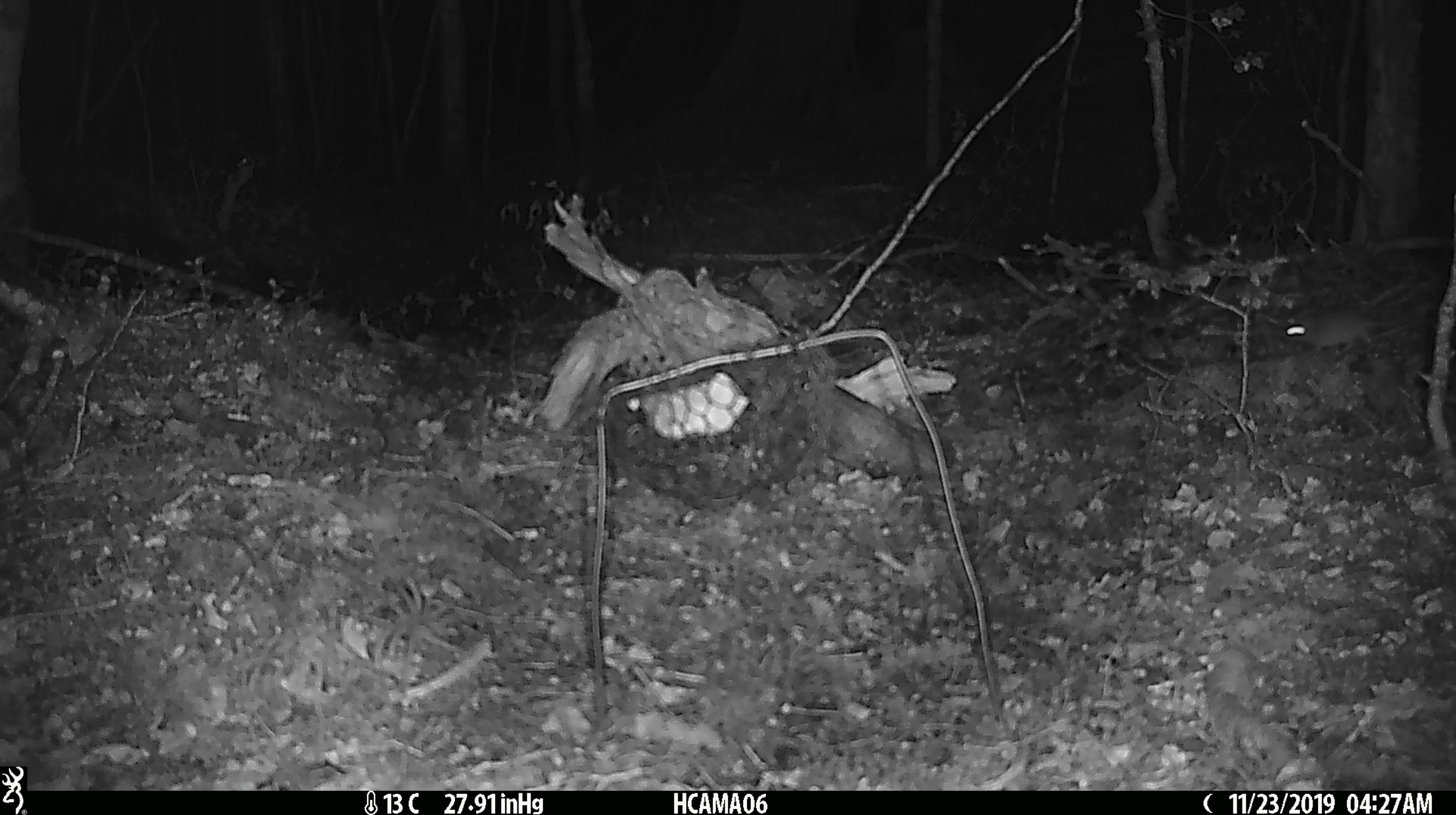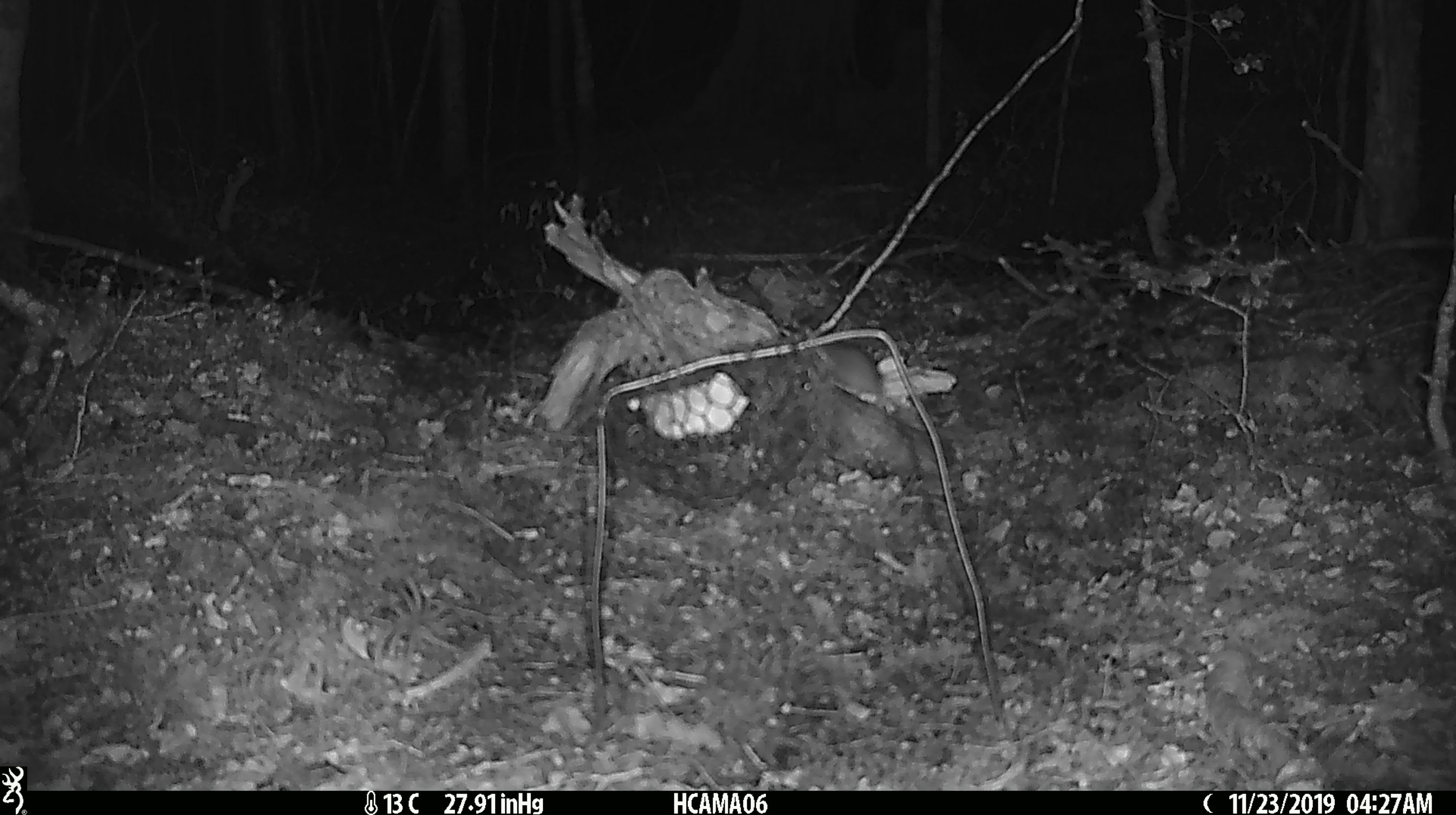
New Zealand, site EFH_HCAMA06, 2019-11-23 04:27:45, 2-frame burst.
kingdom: Animalia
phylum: Chordata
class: Mammalia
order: Rodentia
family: Muridae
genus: Mus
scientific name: Mus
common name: mouse